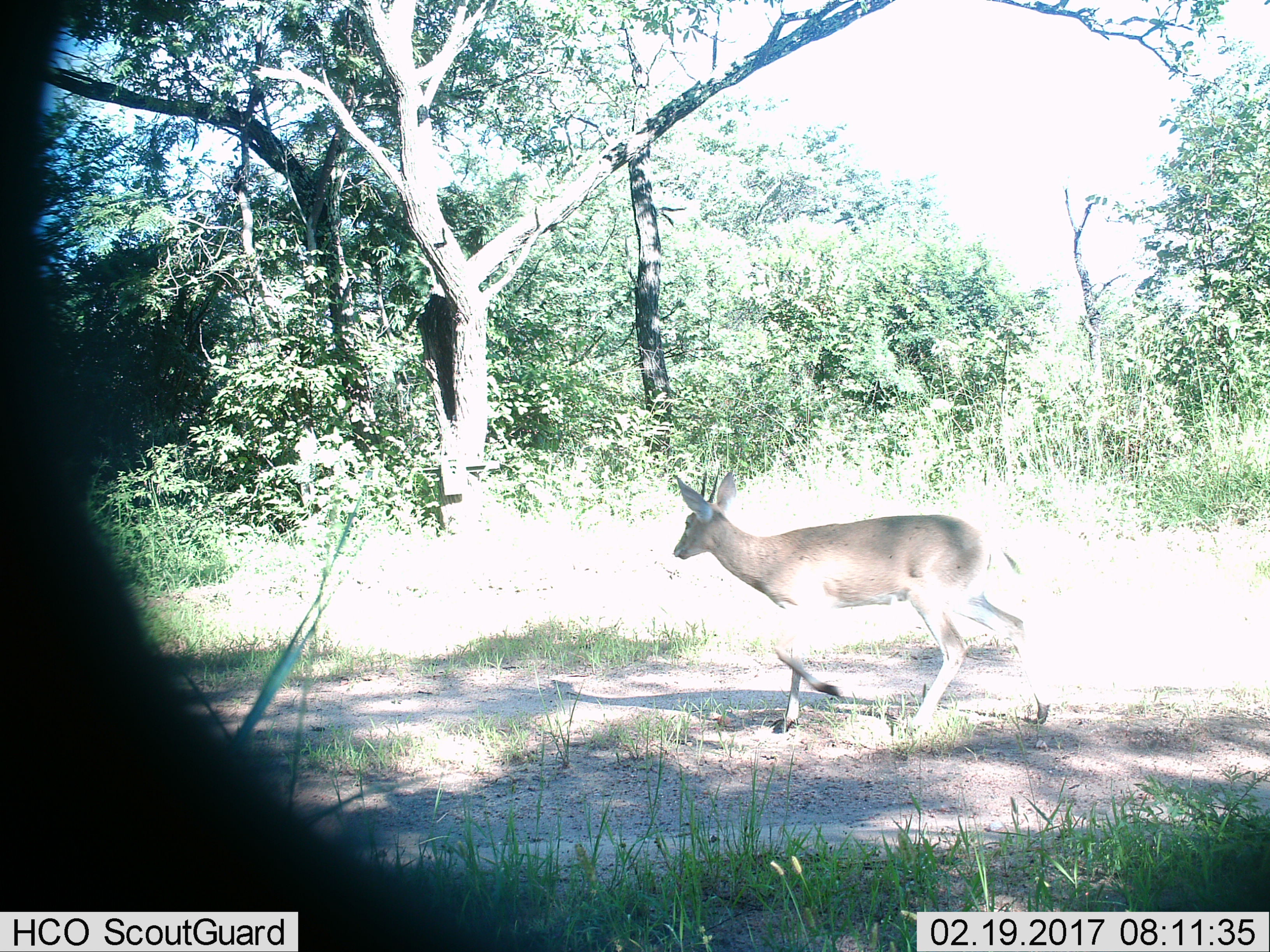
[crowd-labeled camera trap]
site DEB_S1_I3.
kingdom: Animalia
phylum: Chordata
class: Mammalia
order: Artiodactyla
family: Bovidae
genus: Sylvicapra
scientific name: Sylvicapra grimmia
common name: common duiker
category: duikercommongrey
Duikercommongrey (common duiker) (Sylvicapra grimmia), count 1. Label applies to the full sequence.